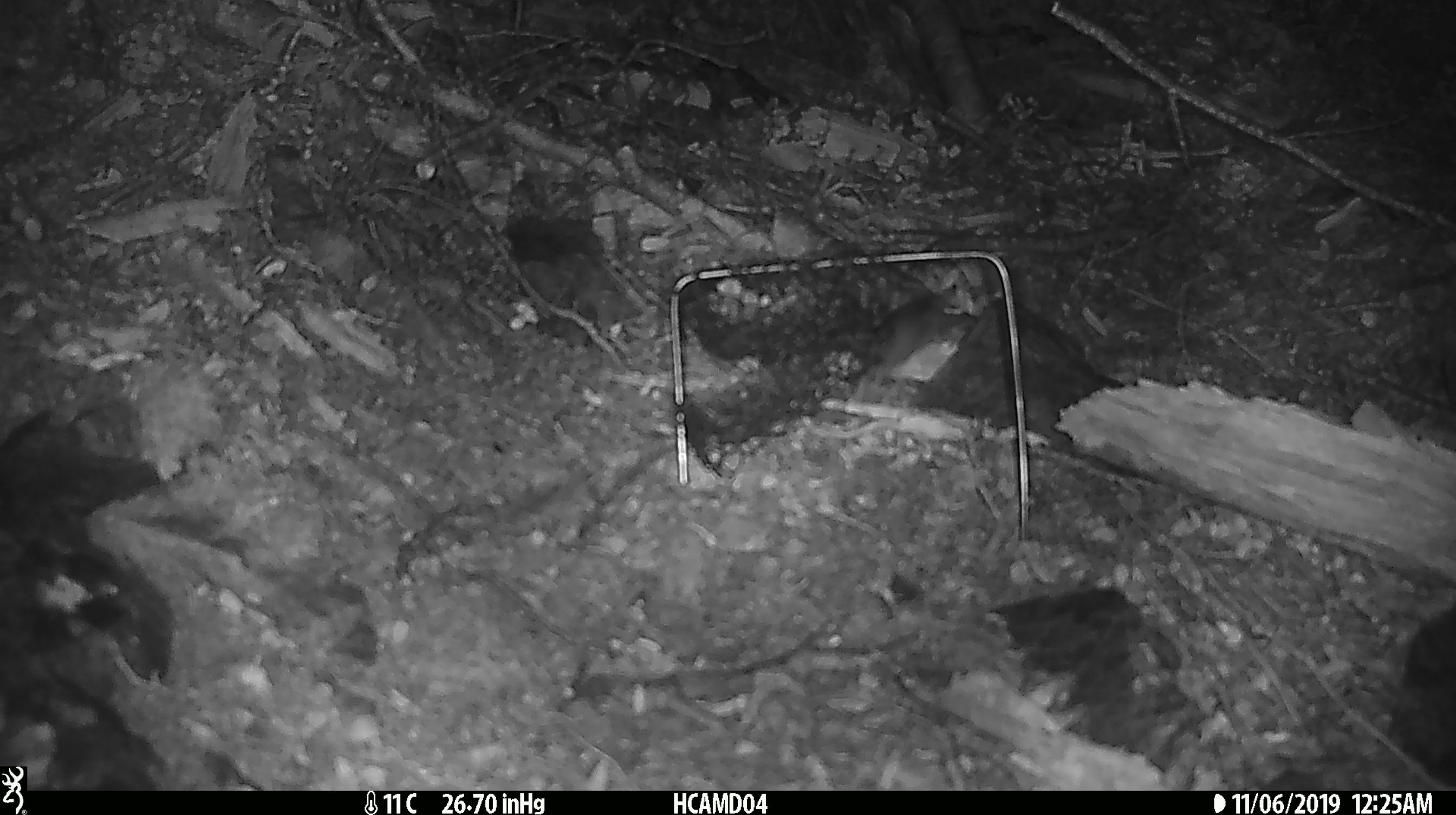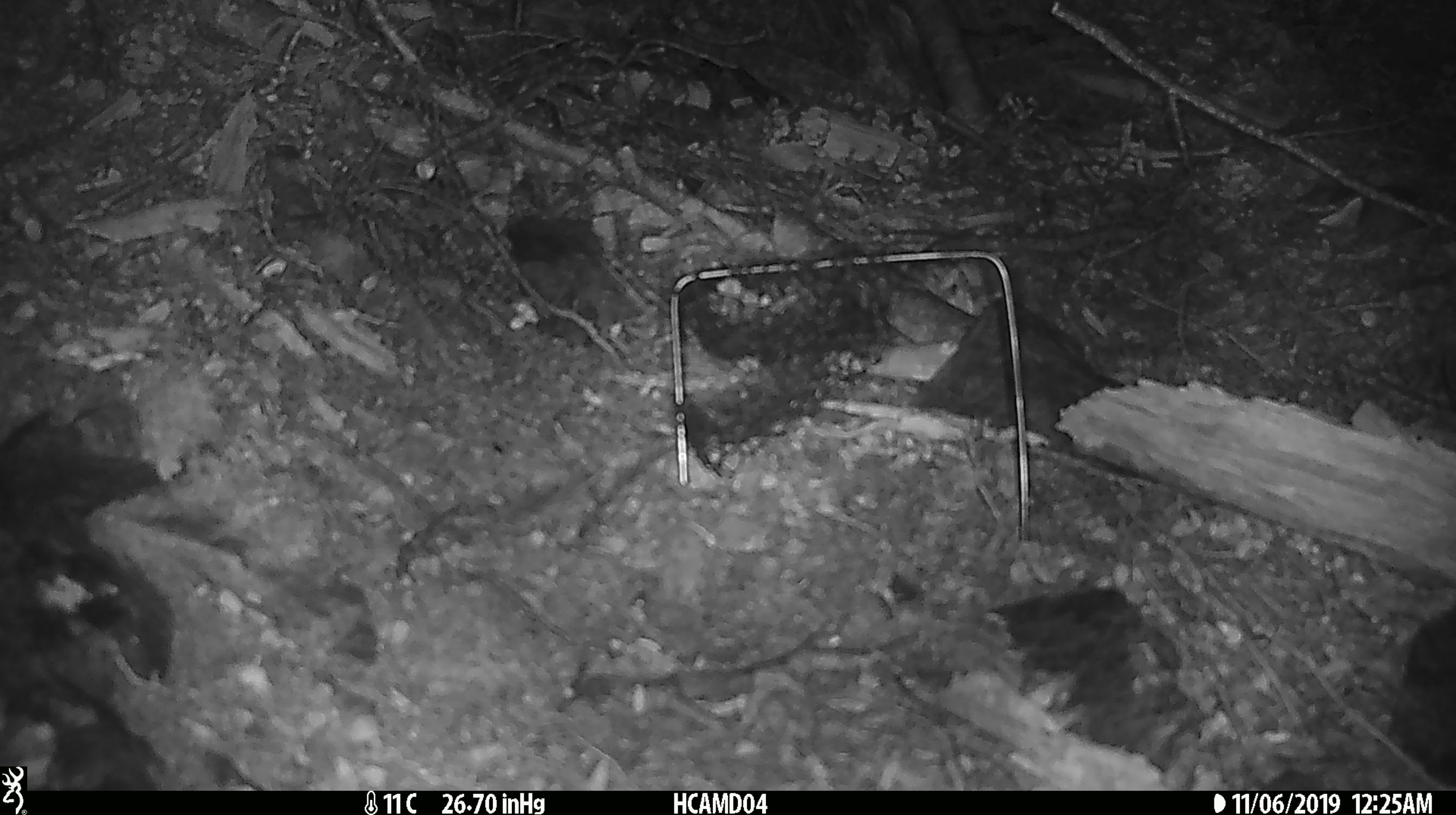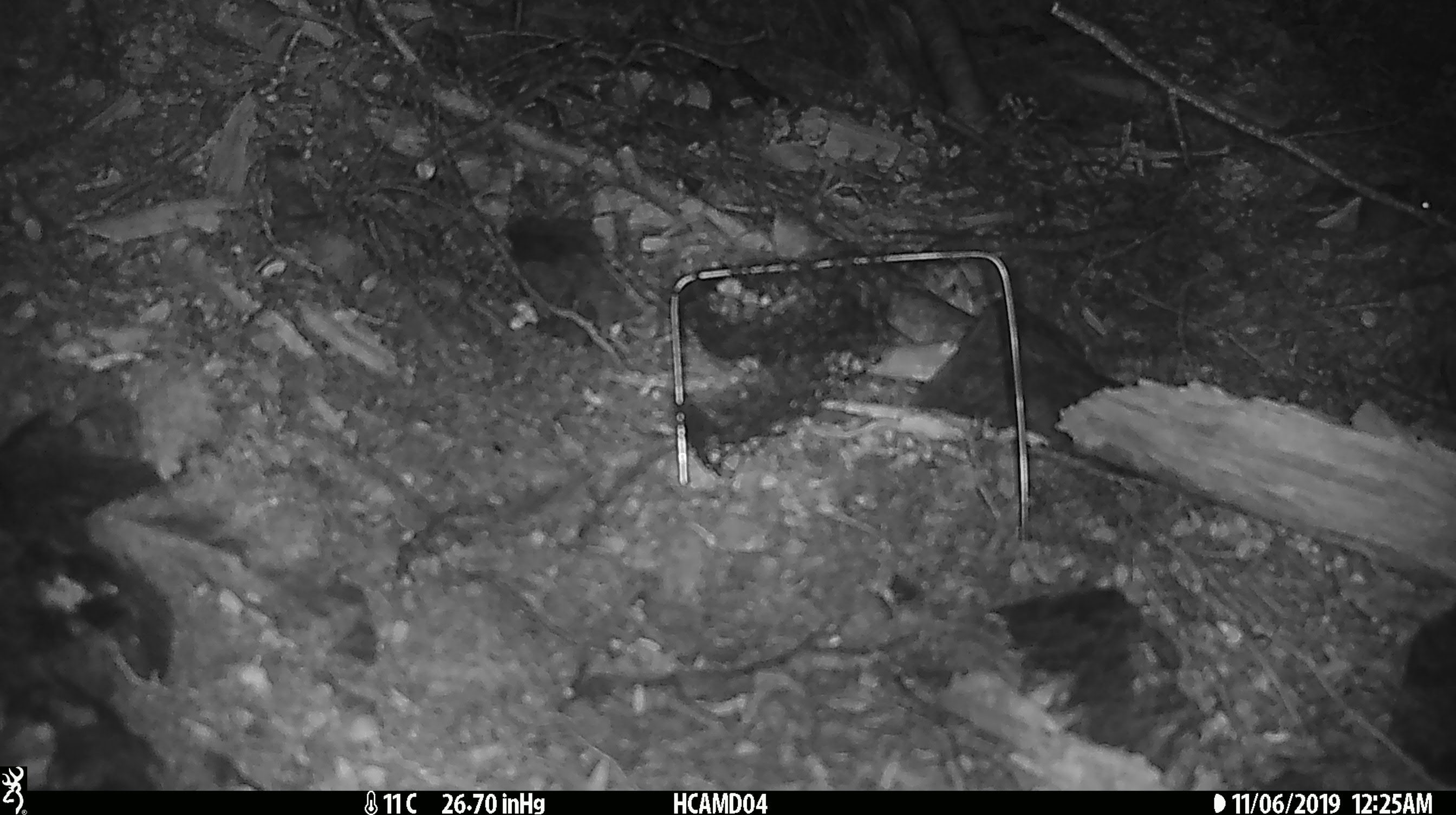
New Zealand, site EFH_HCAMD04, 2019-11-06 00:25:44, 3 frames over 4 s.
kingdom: Animalia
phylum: Chordata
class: Mammalia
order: Rodentia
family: Muridae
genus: Mus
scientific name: Mus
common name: mouse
Mouse (Mus).